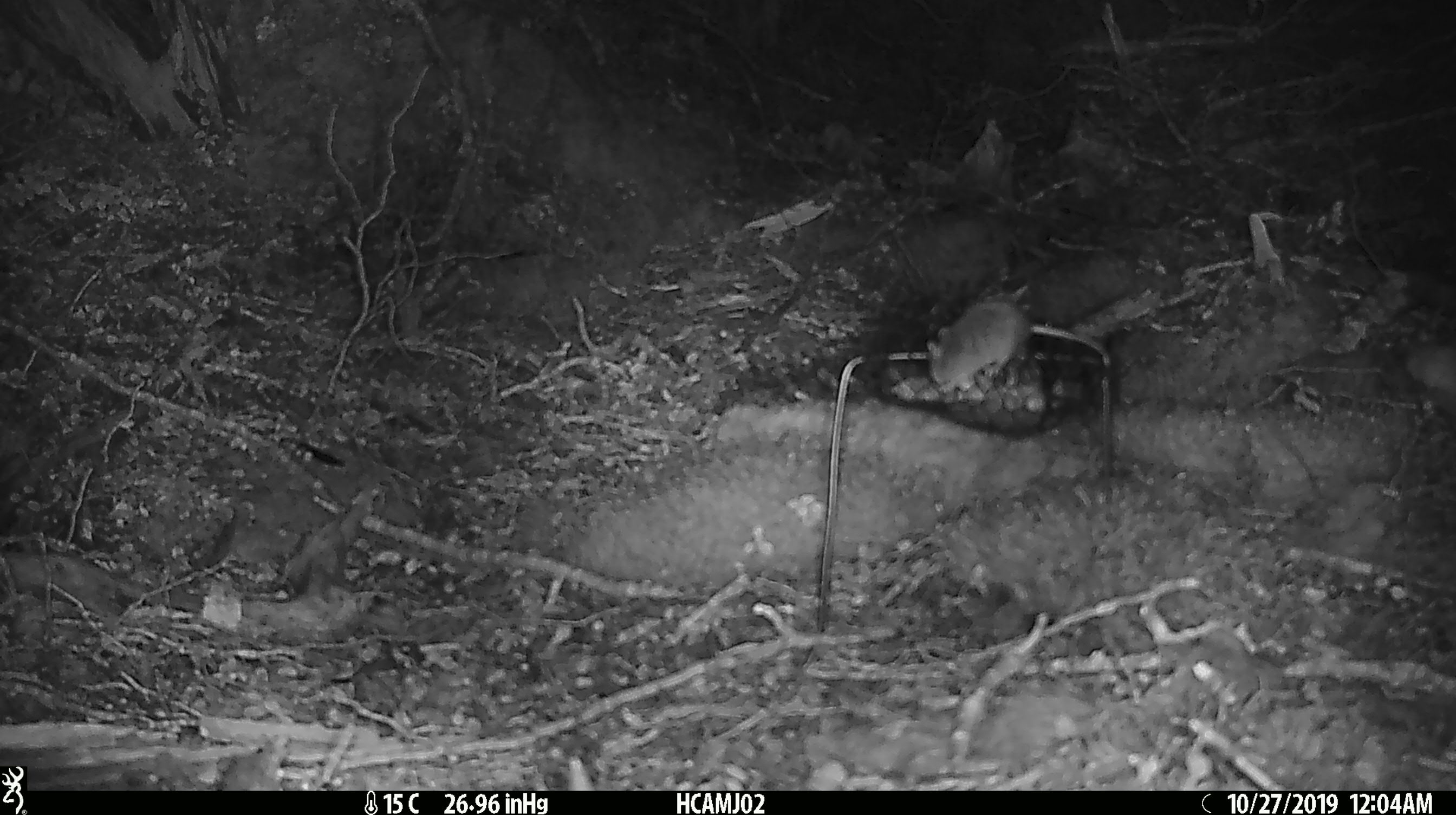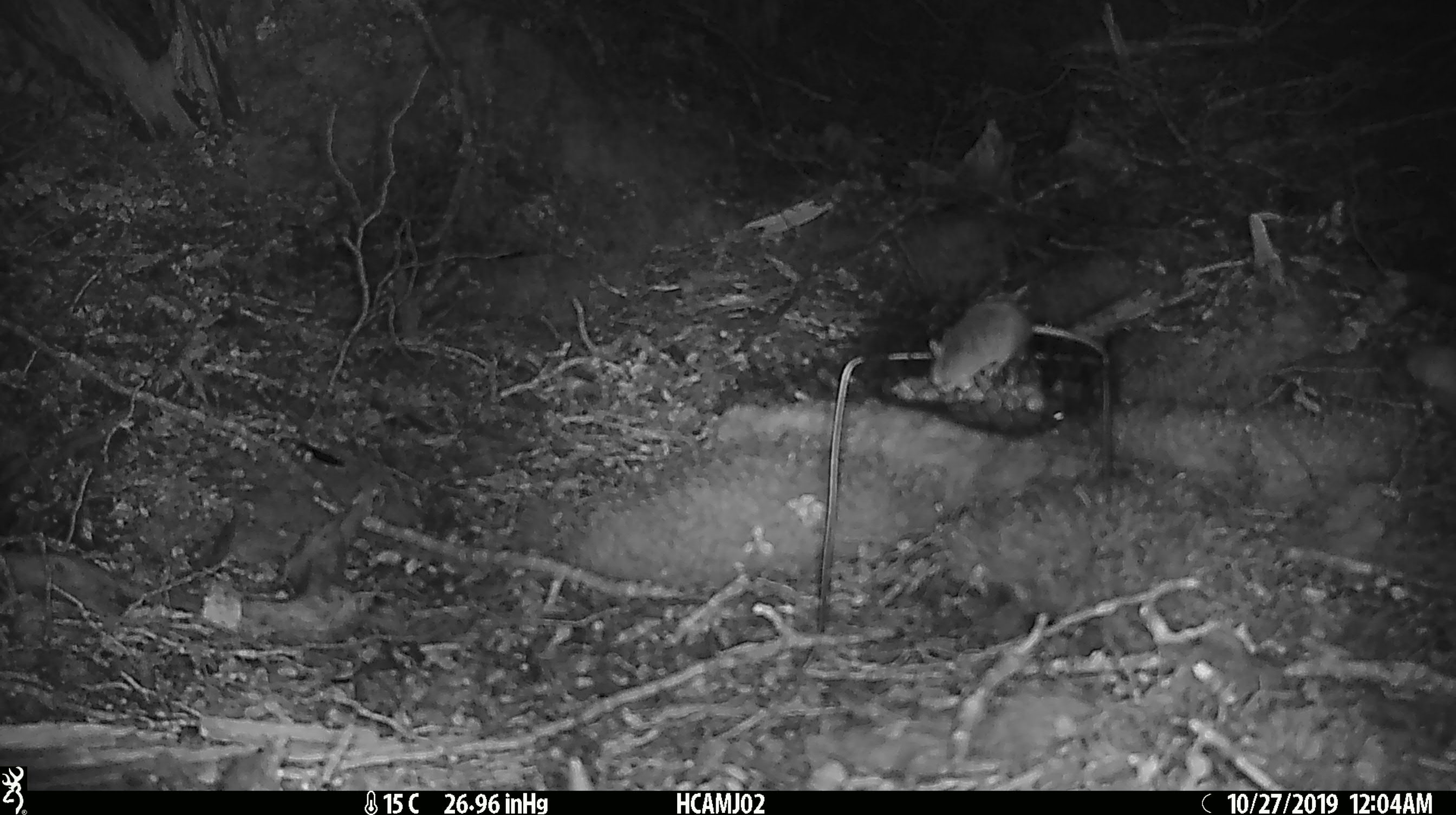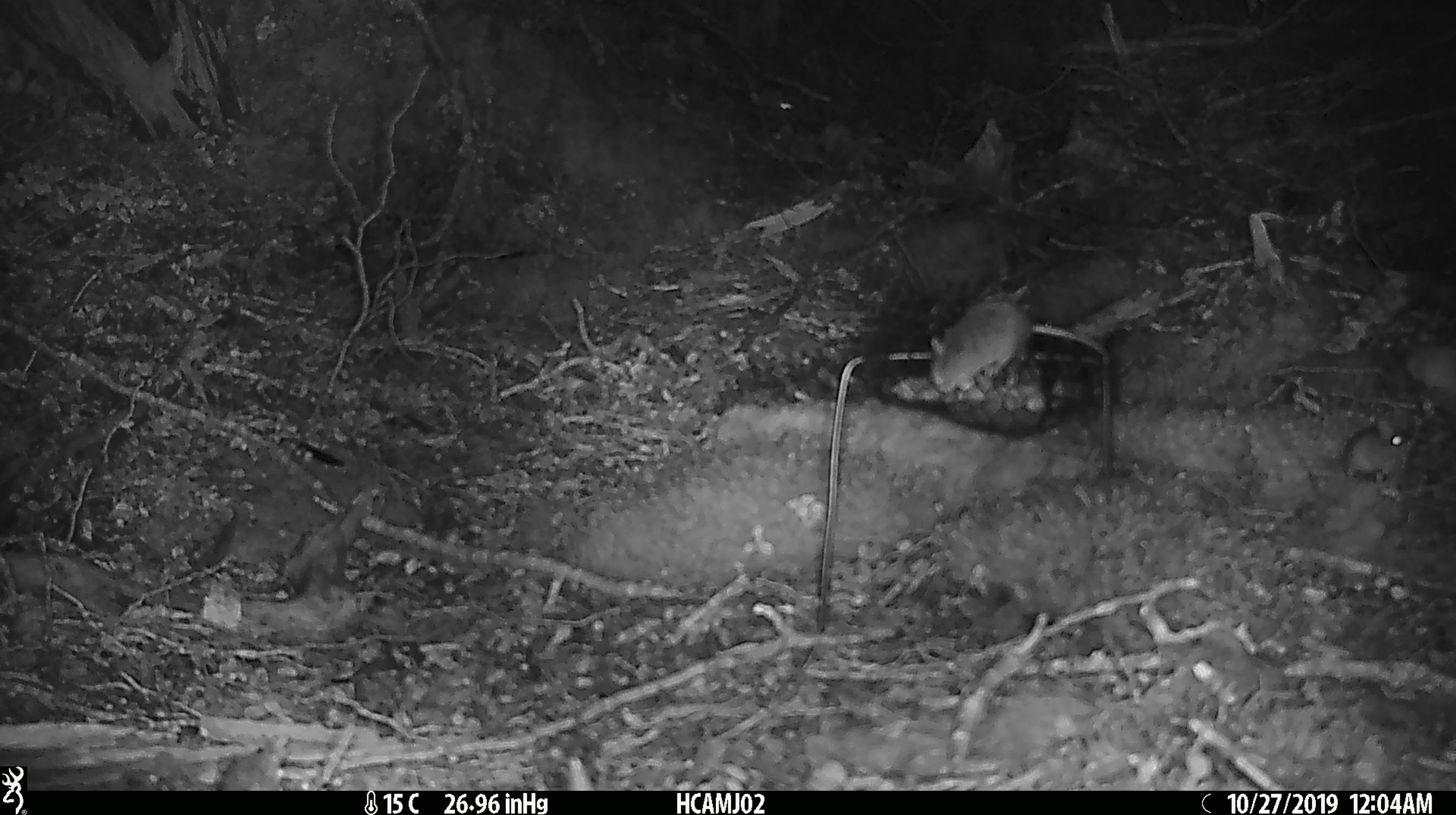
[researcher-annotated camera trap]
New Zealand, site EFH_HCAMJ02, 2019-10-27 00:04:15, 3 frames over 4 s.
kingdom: Animalia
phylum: Chordata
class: Mammalia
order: Rodentia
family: Muridae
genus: Mus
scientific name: Mus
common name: mouse